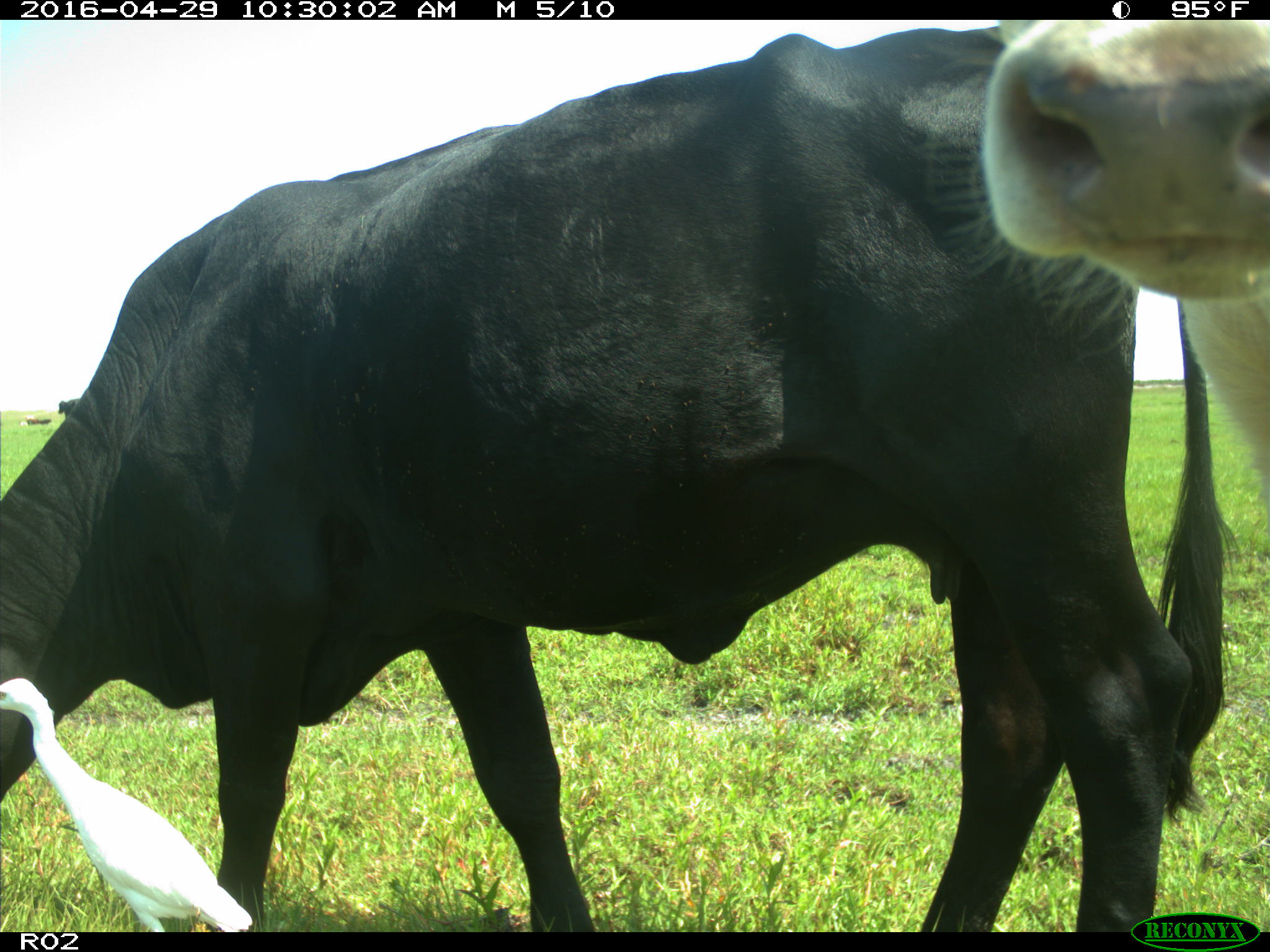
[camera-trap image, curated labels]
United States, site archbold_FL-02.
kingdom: Animalia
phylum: Chordata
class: Mammalia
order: Artiodactyla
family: Bovidae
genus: Bos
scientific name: Bos taurus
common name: domestic cow